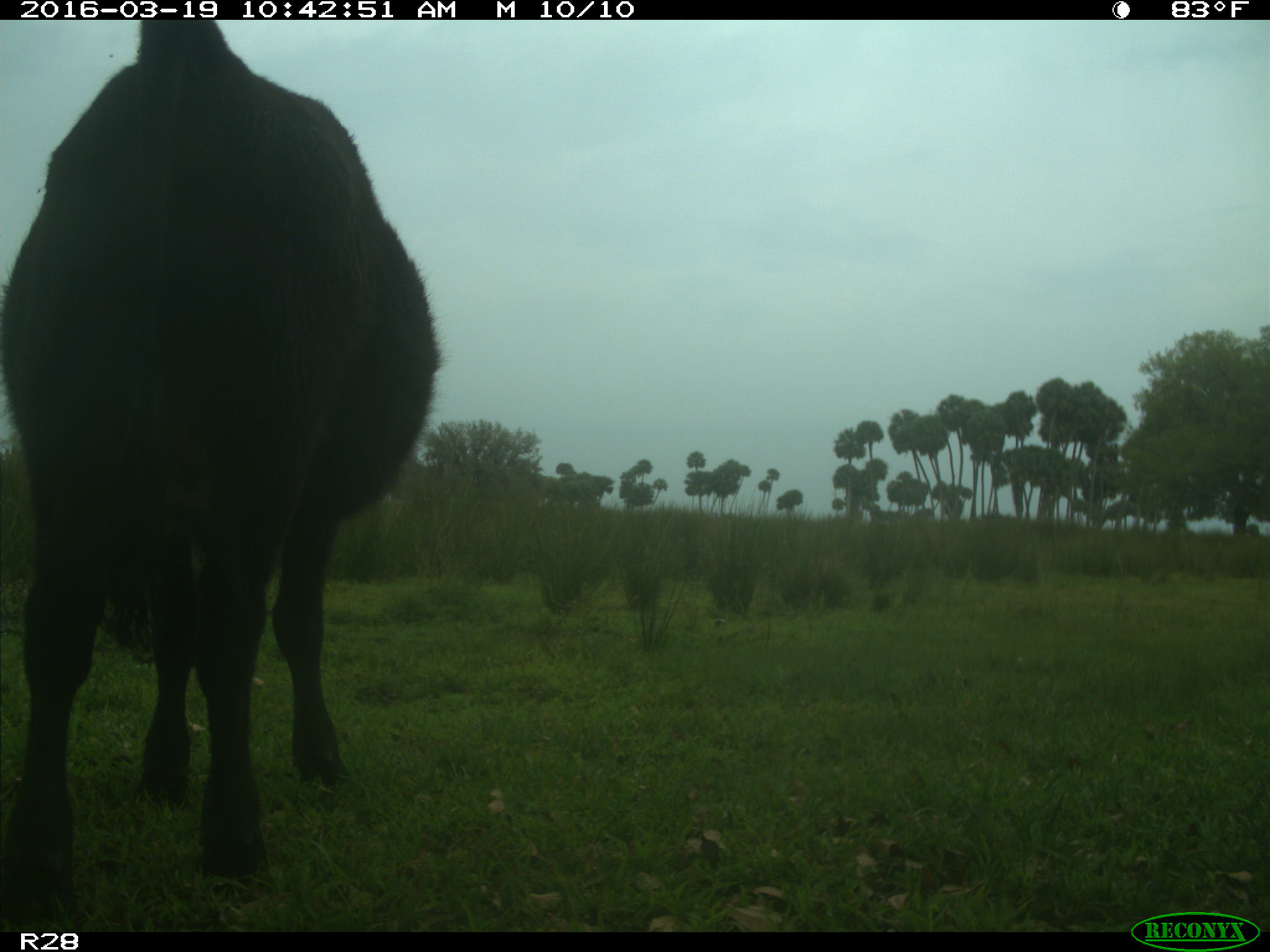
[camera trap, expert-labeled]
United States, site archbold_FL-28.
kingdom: Animalia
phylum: Chordata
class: Mammalia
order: Artiodactyla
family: Bovidae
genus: Bos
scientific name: Bos taurus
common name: domestic cow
Bos taurus (domestic cow).